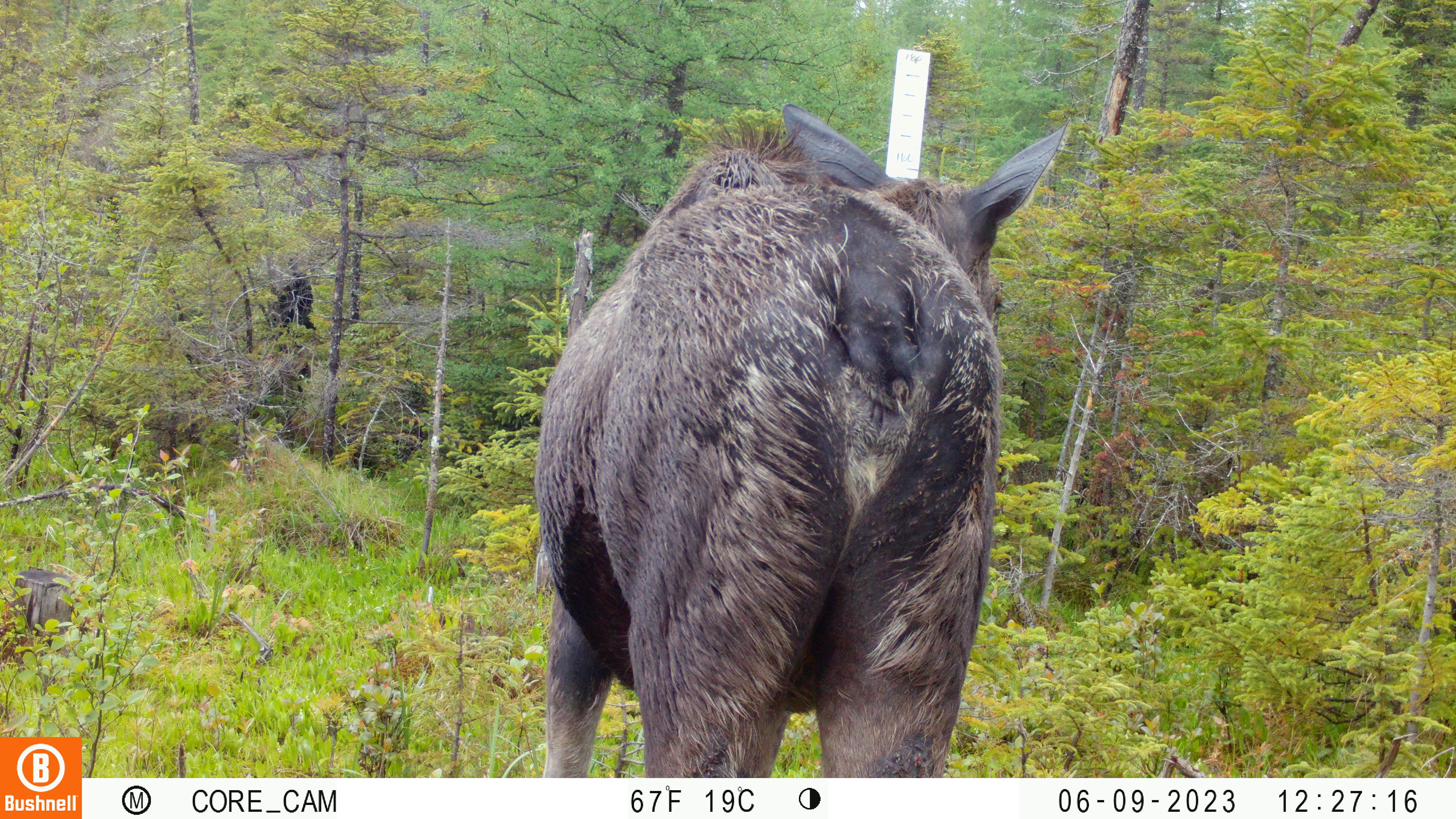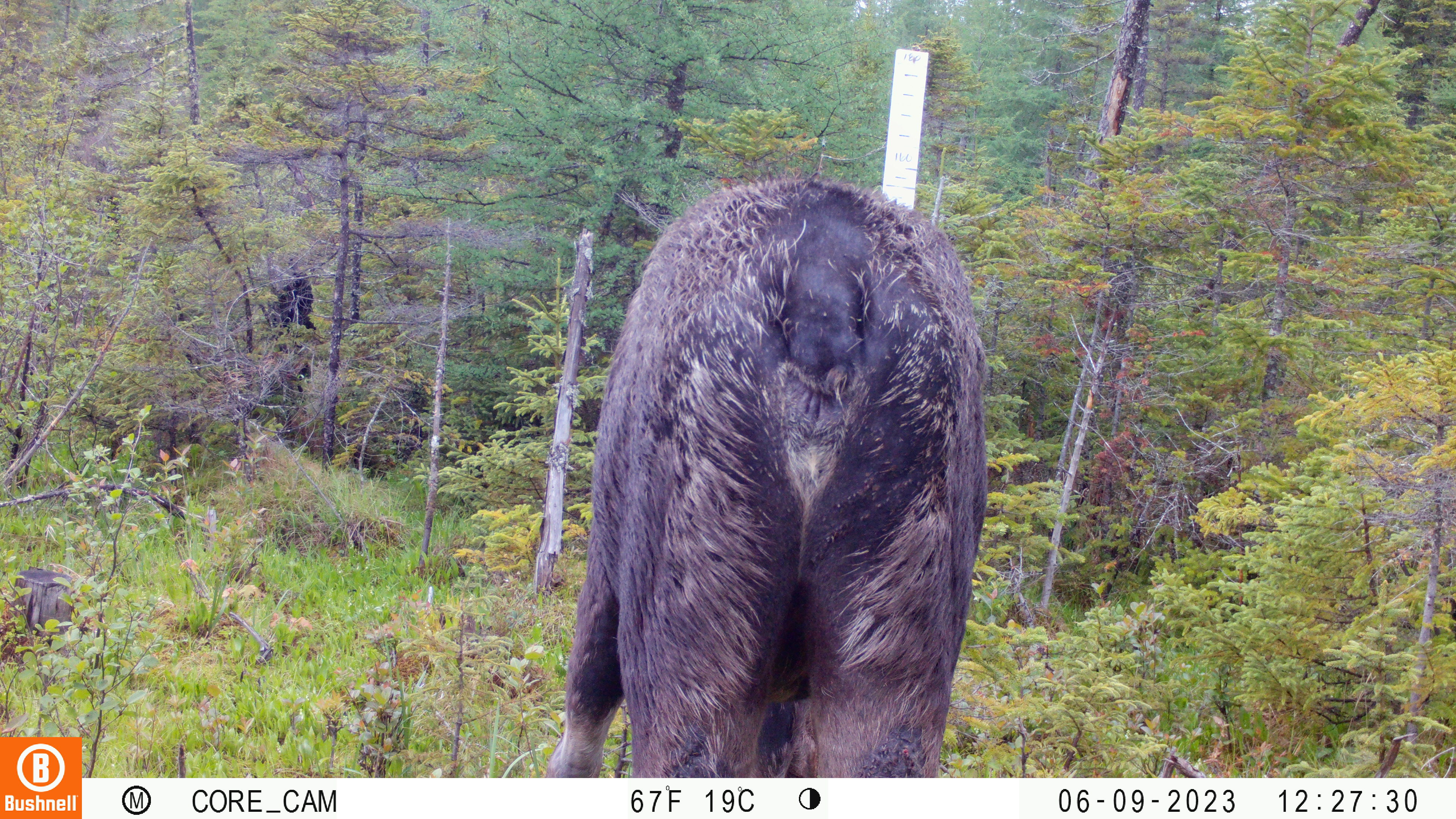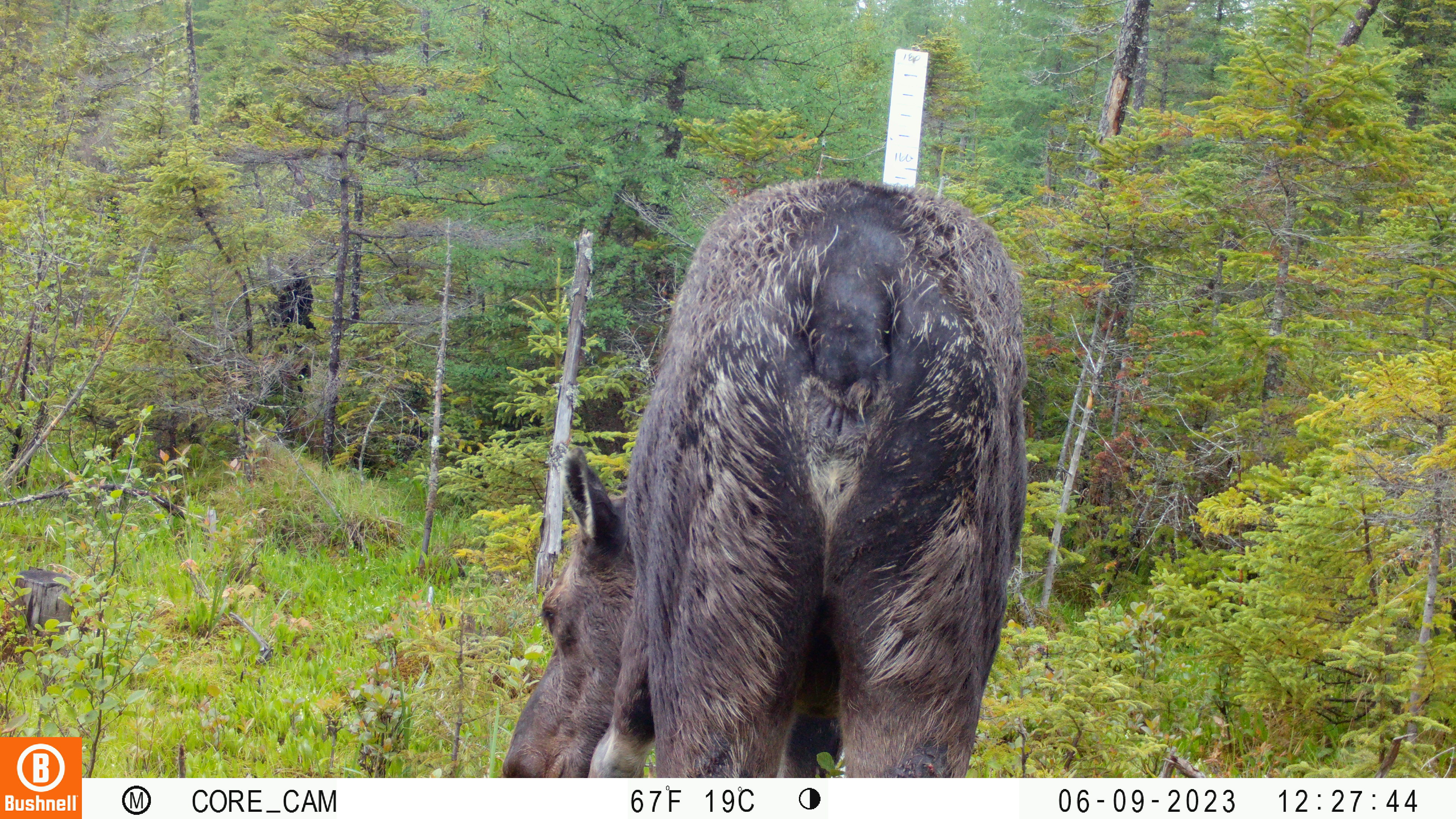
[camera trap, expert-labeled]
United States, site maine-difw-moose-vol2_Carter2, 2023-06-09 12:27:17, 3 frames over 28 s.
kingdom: Animalia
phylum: Chordata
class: Mammalia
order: Artiodactyla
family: Cervidae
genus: Alces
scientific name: Alces alces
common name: moose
Moose (Alces alces).